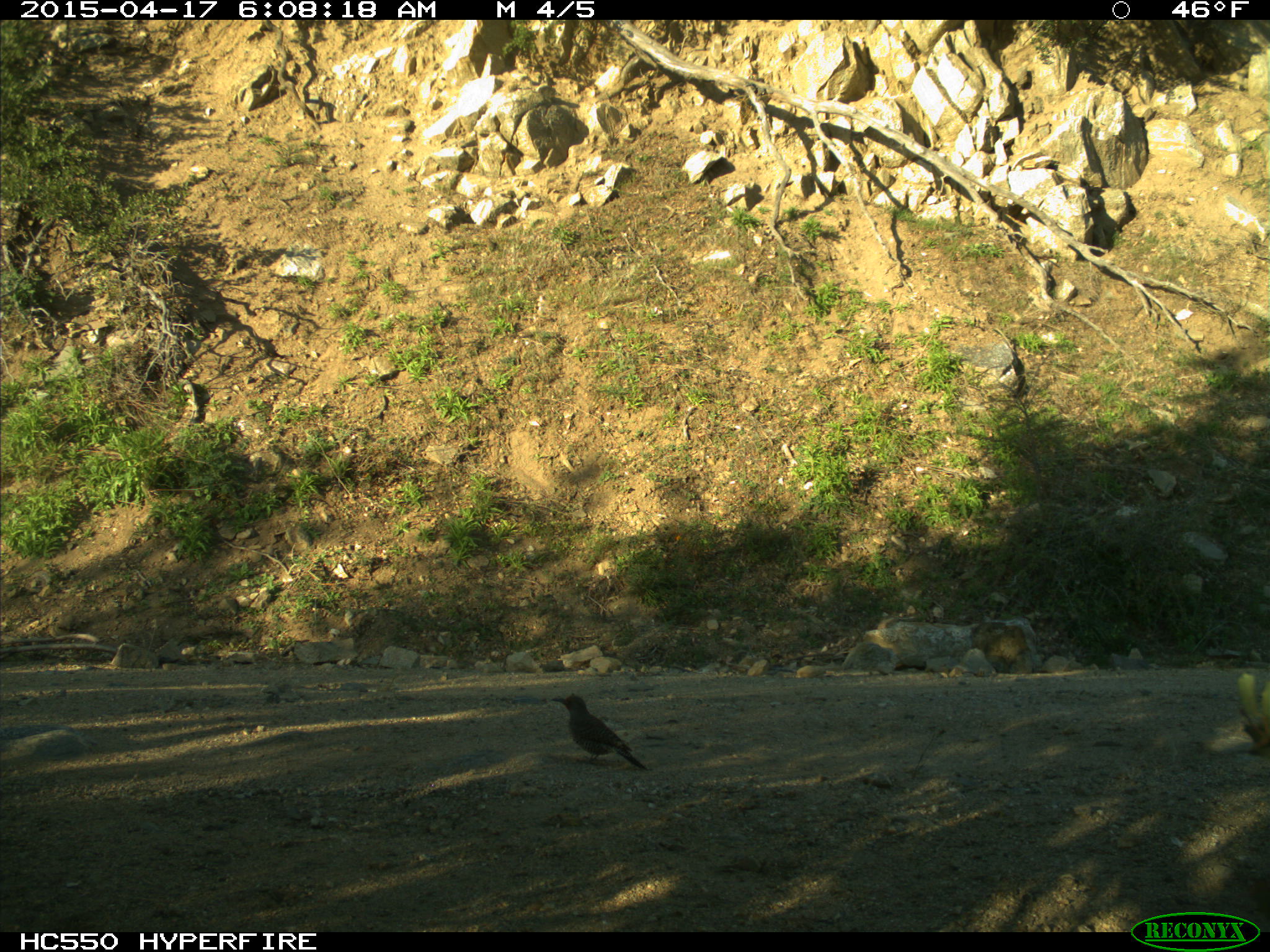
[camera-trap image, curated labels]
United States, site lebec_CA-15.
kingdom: Animalia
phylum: Chordata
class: Aves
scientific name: Aves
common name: birds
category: unidentified bird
Unidentified bird (birds) (Aves).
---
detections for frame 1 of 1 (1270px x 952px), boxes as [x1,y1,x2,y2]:
animal: [549,692,649,771]